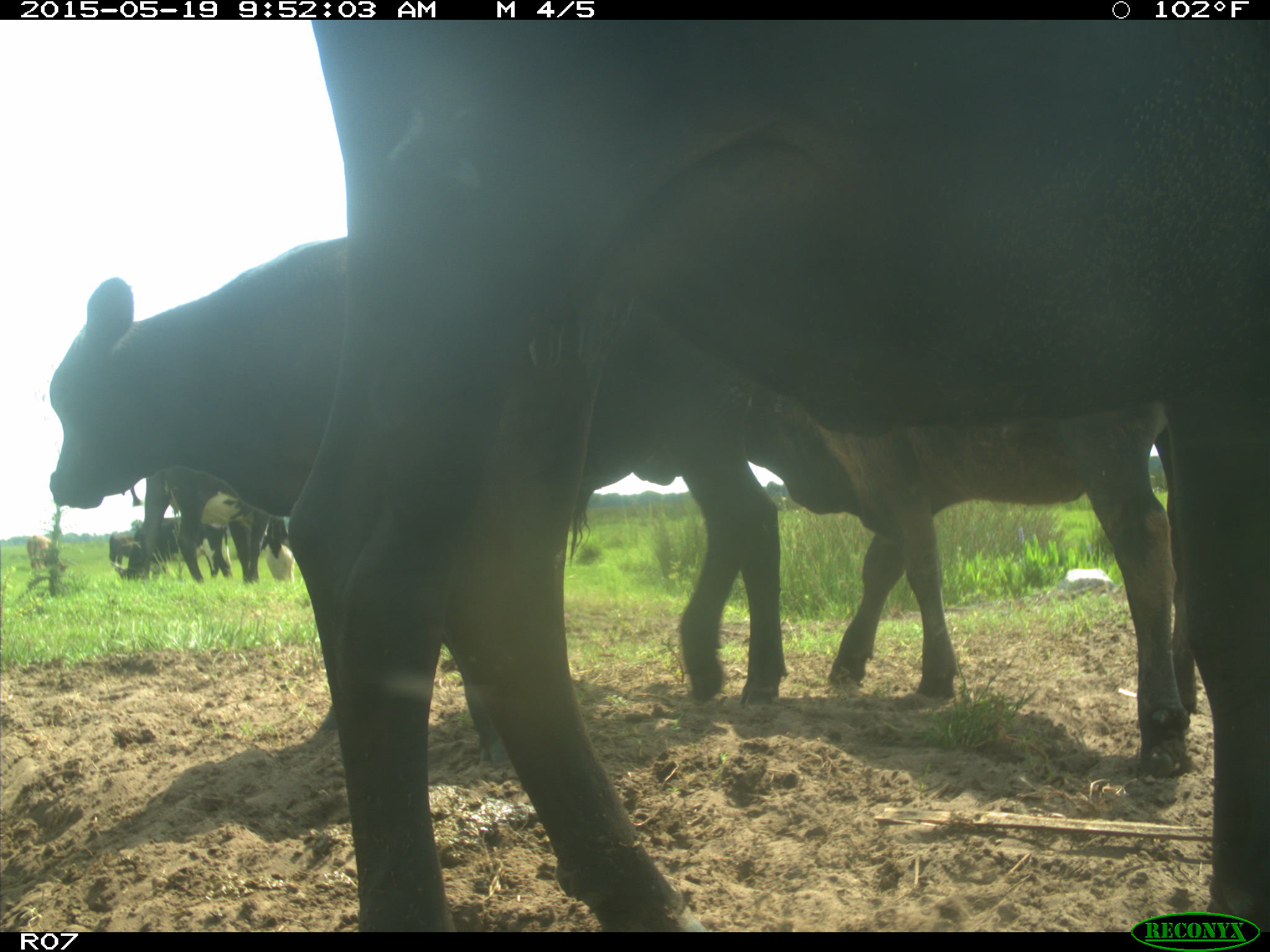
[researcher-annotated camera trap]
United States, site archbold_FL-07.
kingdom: Animalia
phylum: Chordata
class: Mammalia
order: Artiodactyla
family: Bovidae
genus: Bos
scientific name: Bos taurus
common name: domestic cow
Bos taurus (domestic cow).